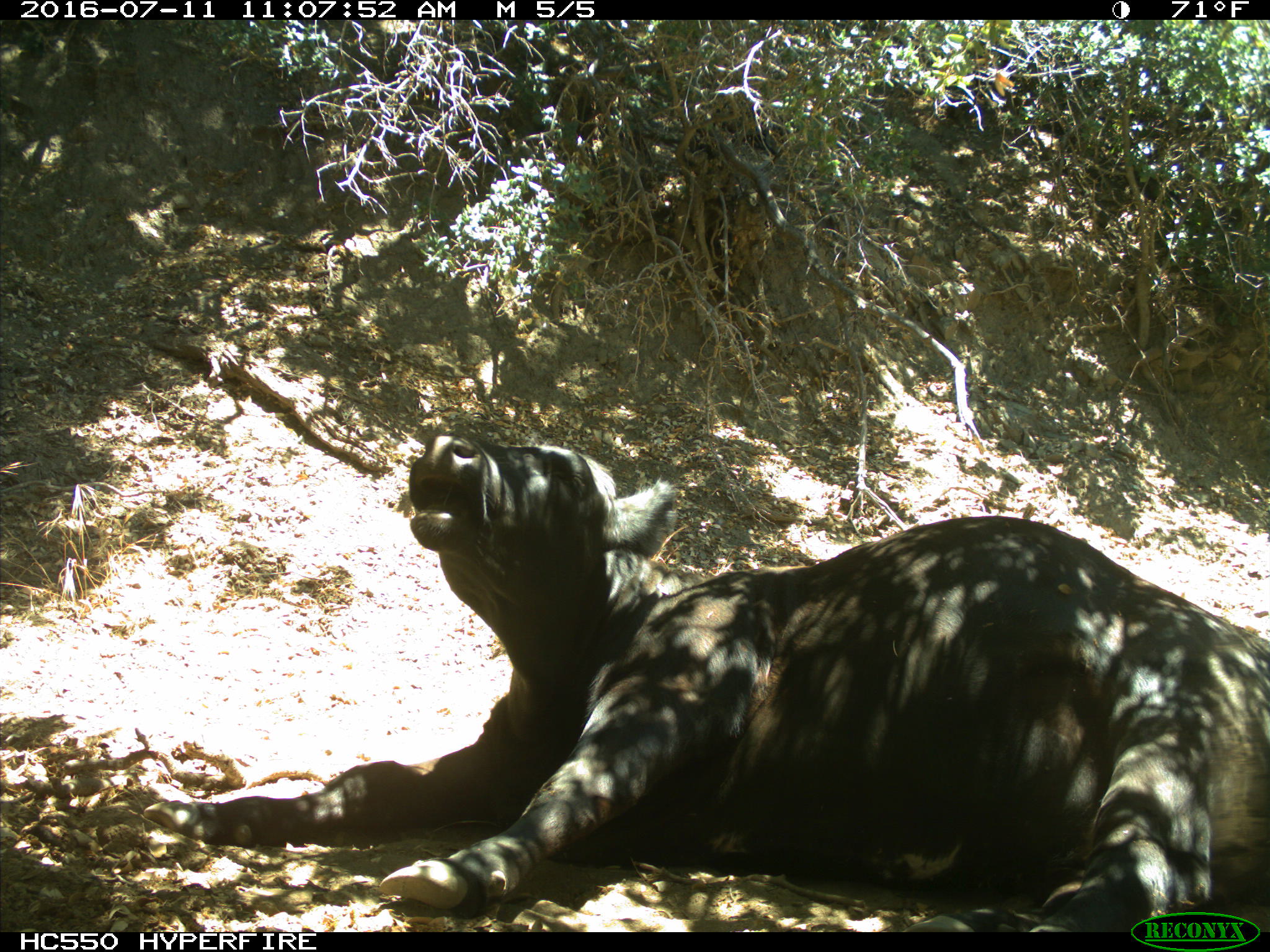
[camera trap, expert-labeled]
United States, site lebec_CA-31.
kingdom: Animalia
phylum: Chordata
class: Mammalia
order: Artiodactyla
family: Bovidae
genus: Bos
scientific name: Bos taurus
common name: domestic cow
Bos taurus (domestic cow).